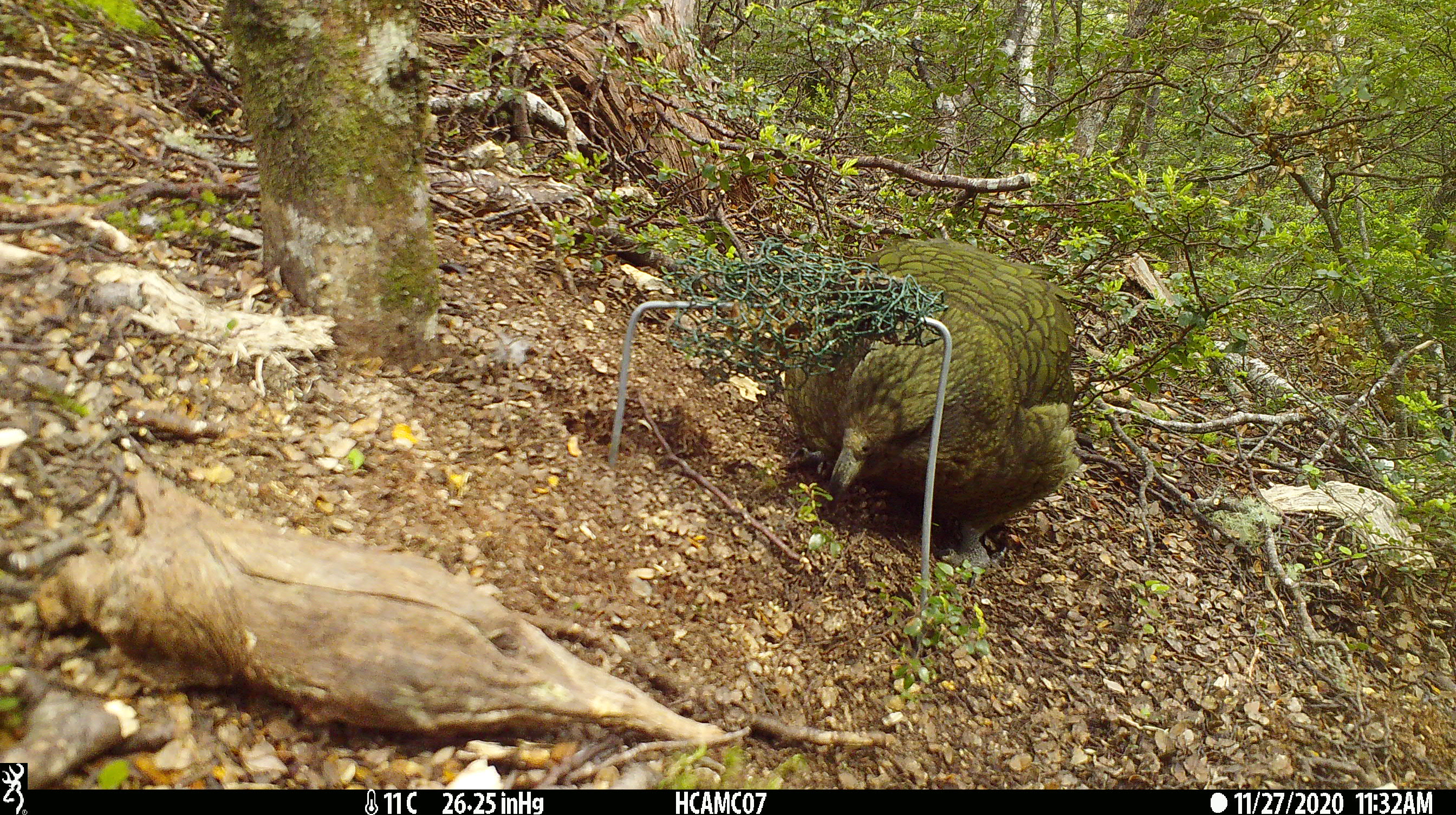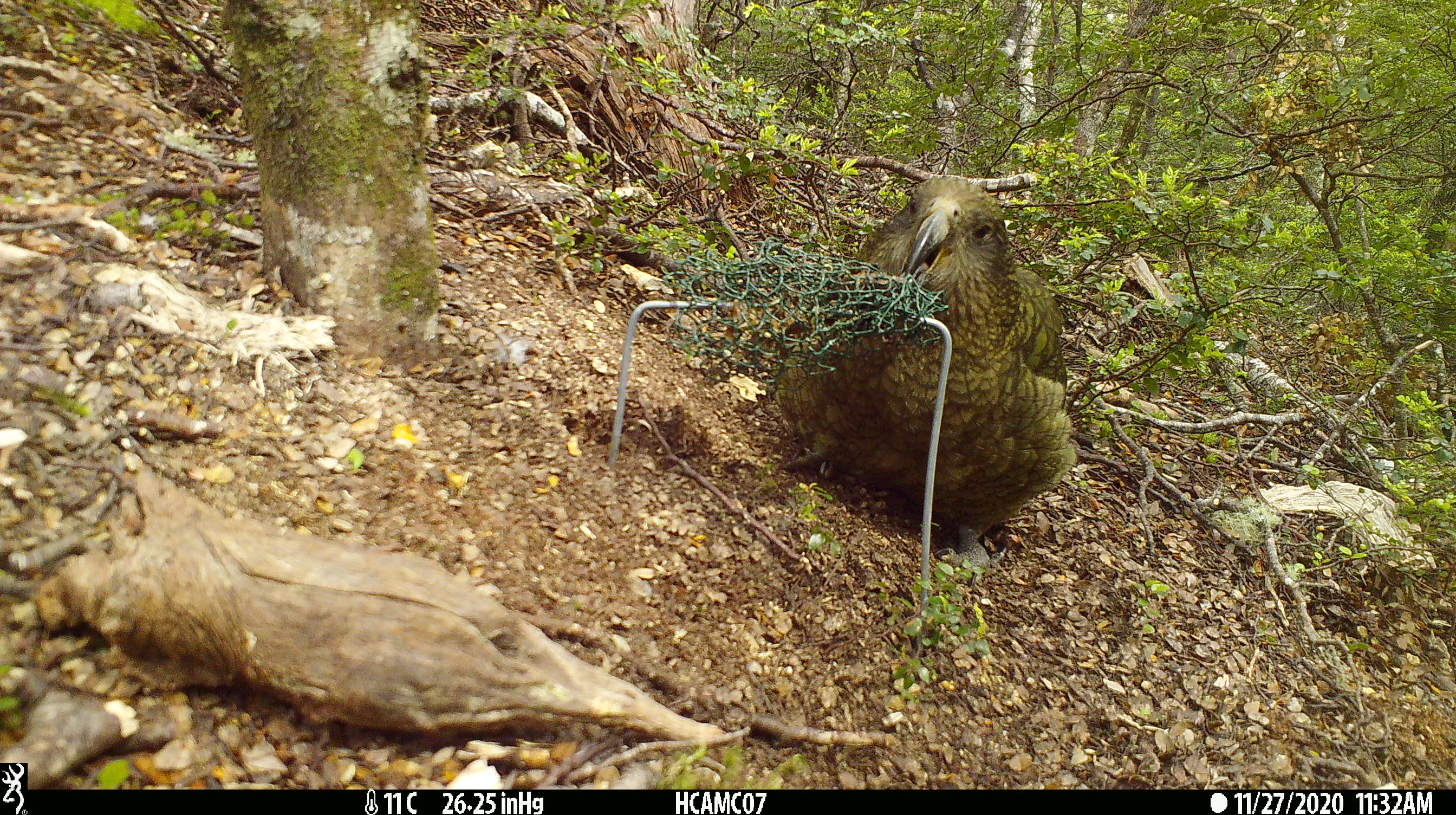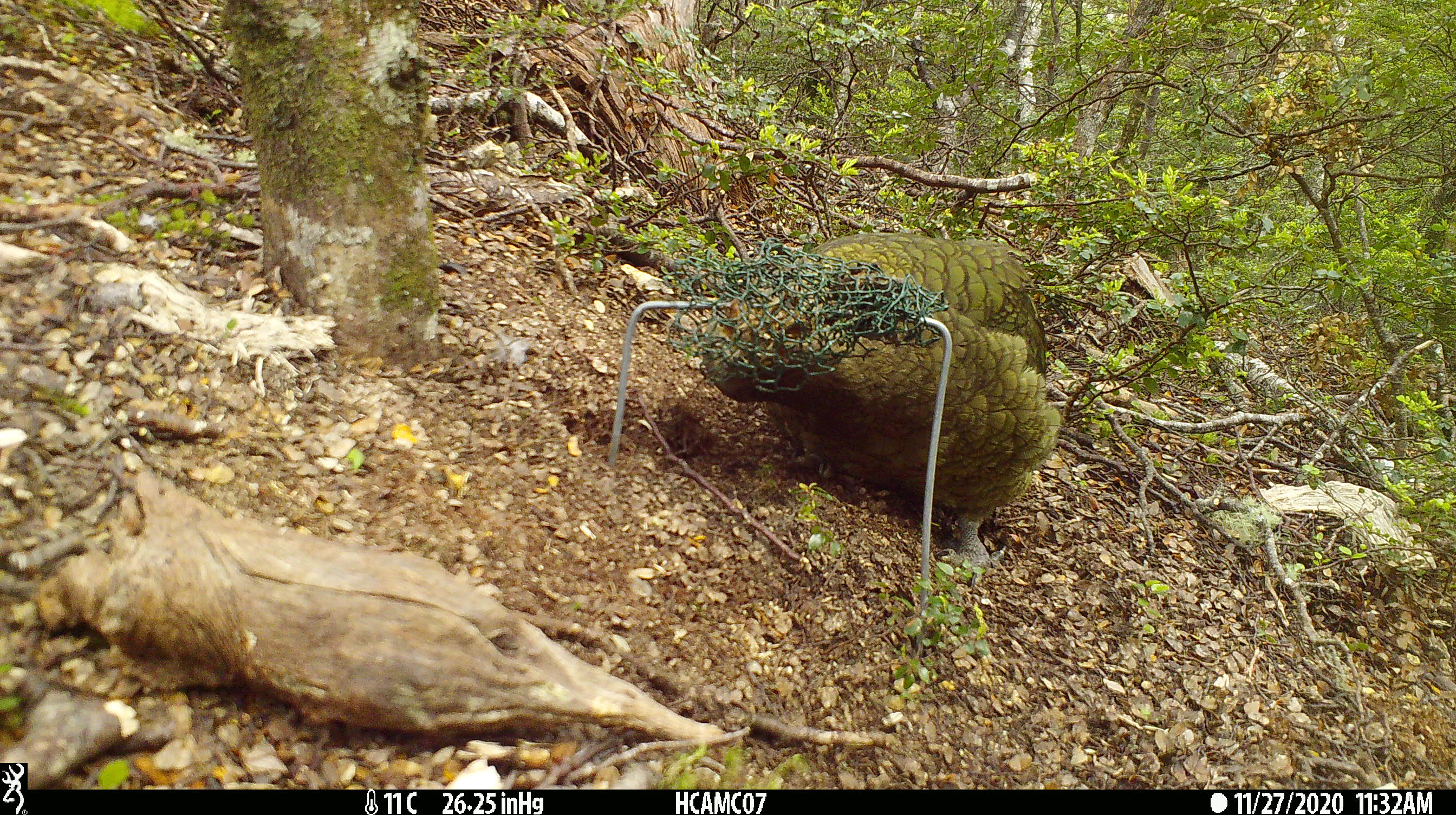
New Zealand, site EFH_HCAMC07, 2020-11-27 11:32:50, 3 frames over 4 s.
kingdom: Animalia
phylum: Chordata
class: Aves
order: Psittaciformes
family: Strigopidae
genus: Nestor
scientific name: Nestor notabilis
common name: kea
Kea (Nestor notabilis).